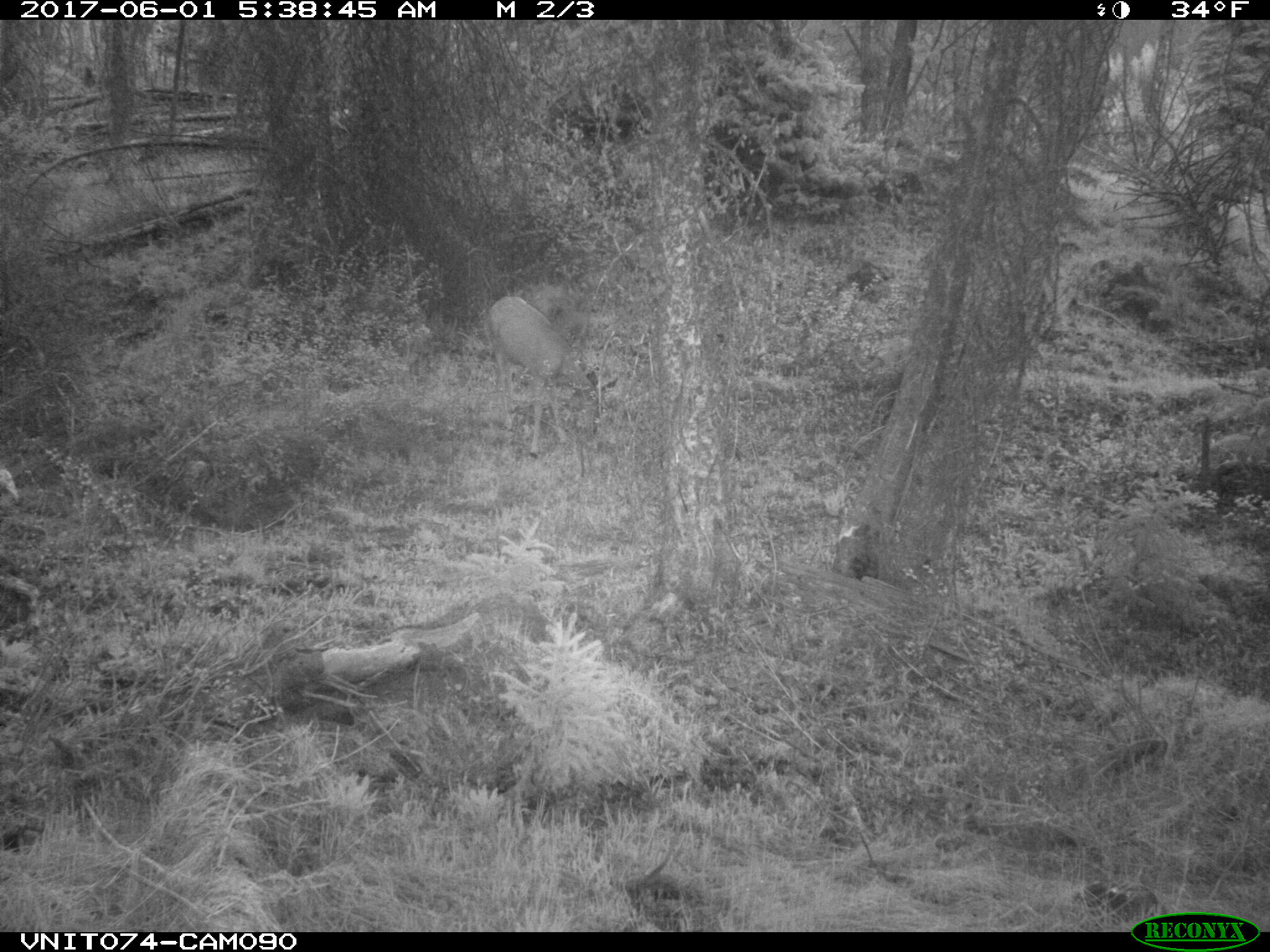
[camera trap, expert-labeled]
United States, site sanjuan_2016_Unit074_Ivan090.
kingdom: Animalia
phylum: Chordata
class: Mammalia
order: Artiodactyla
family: Cervidae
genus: Odocoileus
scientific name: Odocoileus hemionus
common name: mule deer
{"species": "Odocoileus hemionus (mule deer)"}